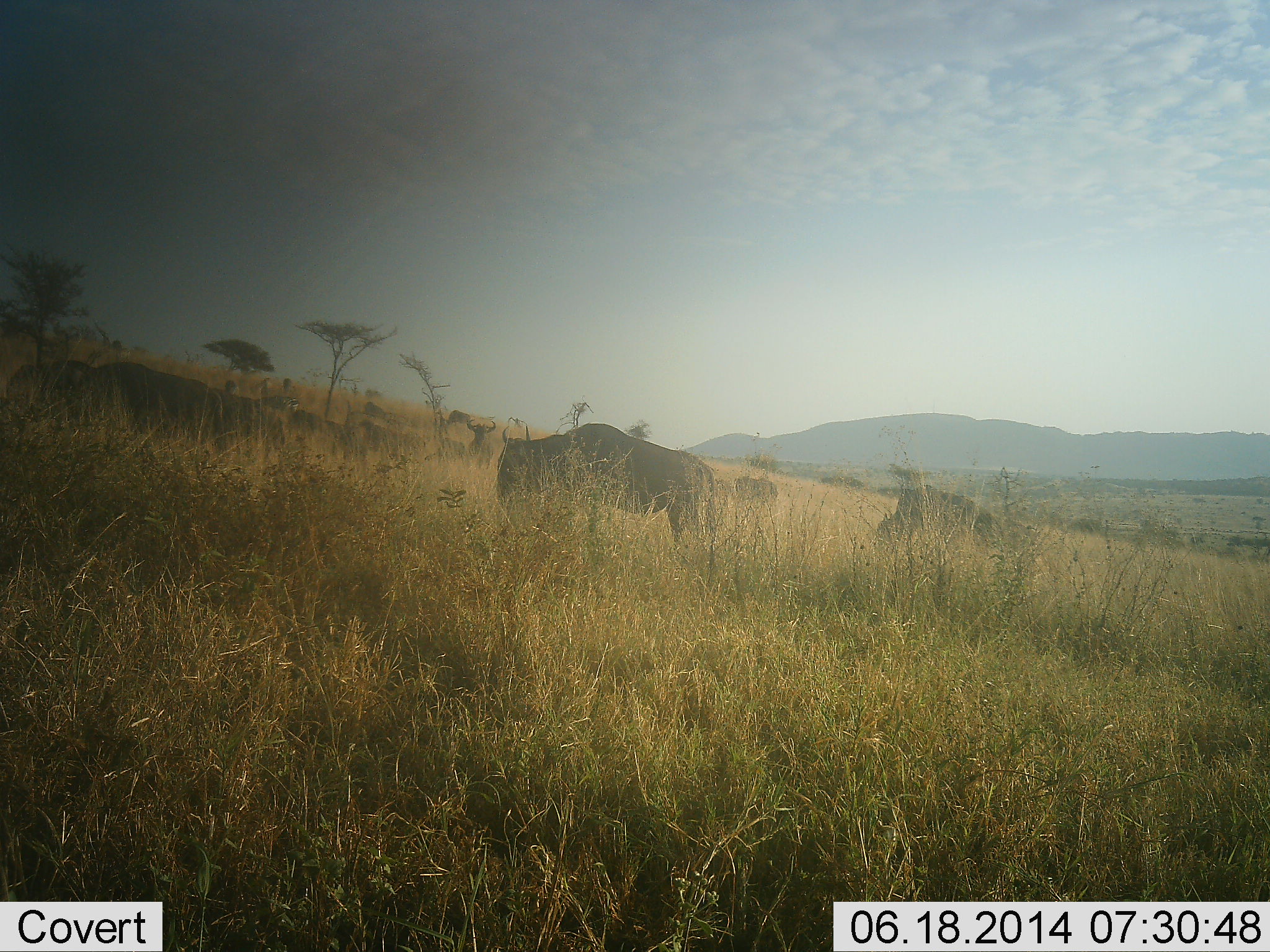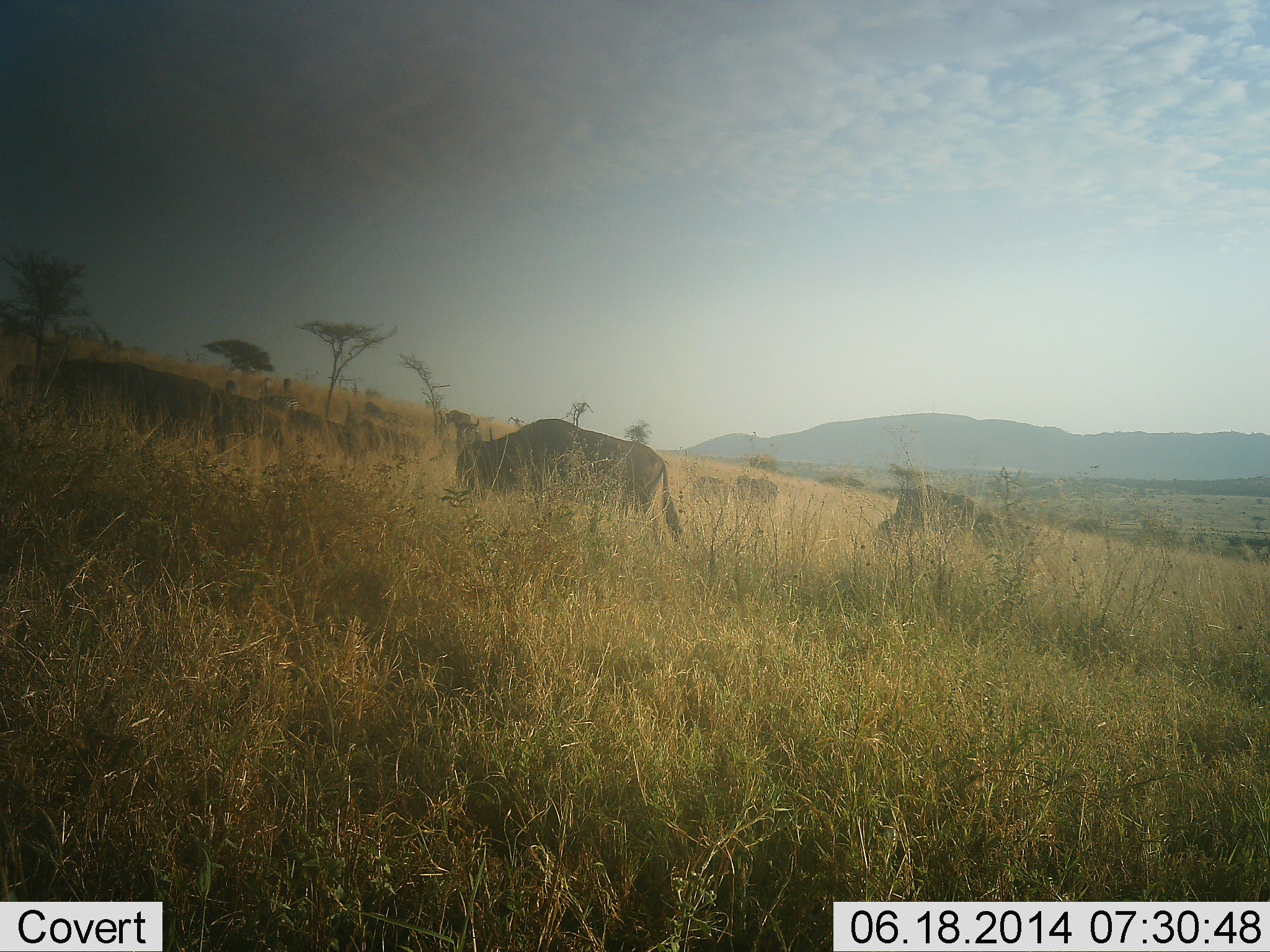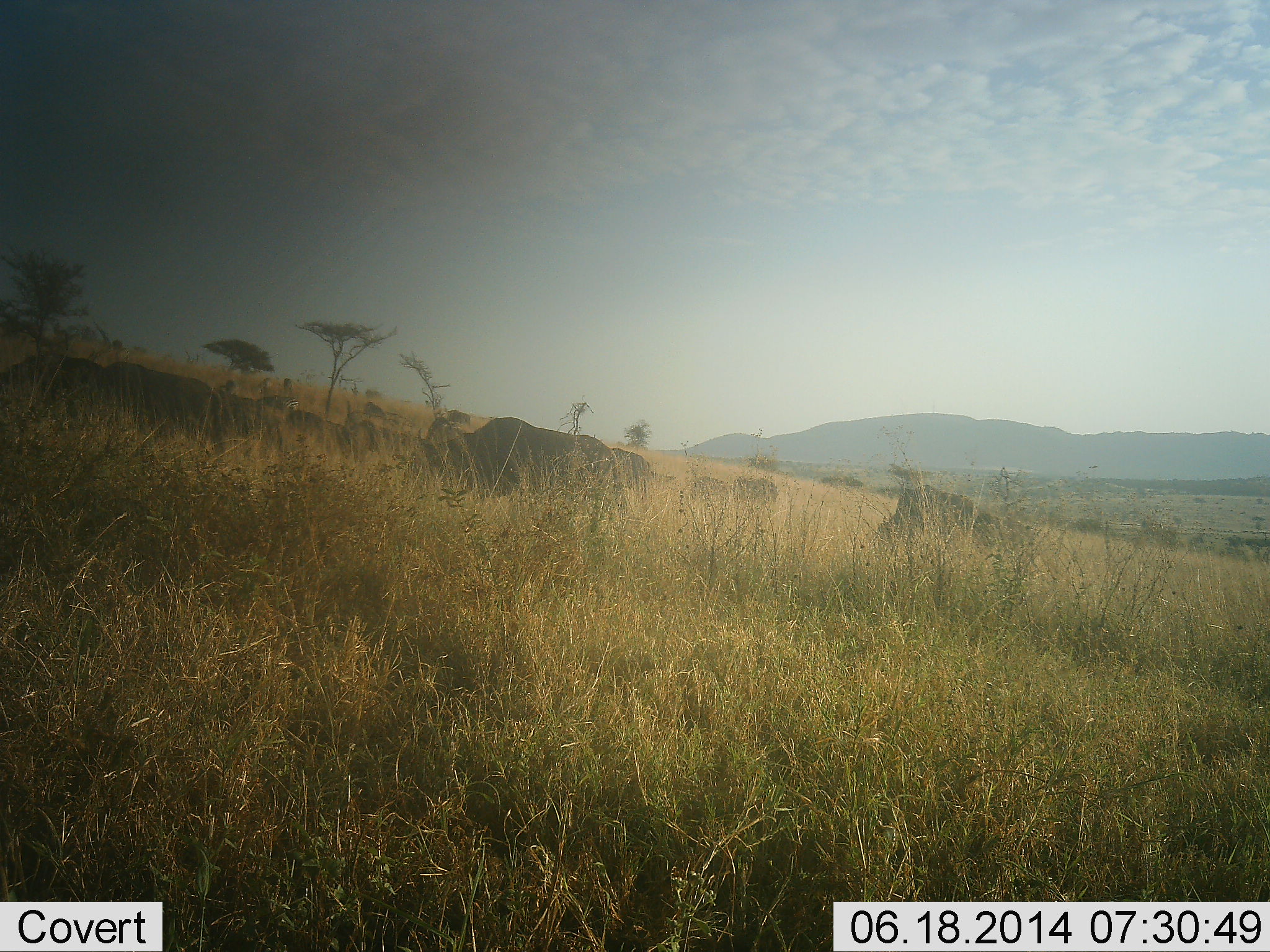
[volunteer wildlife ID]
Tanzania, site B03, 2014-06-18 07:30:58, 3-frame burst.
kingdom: Animalia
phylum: Chordata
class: Mammalia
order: Artiodactyla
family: Bovidae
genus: Connochaetes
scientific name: Connochaetes taurinus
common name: blue wildebeest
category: wildebeest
Wildebeest (blue wildebeest) (Connochaetes taurinus), count 10. Behavior (volunteer vote fractions): standing 10%, resting 0%, moving 70%, interacting 0%. Young present (vote fraction): 0%. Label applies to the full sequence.